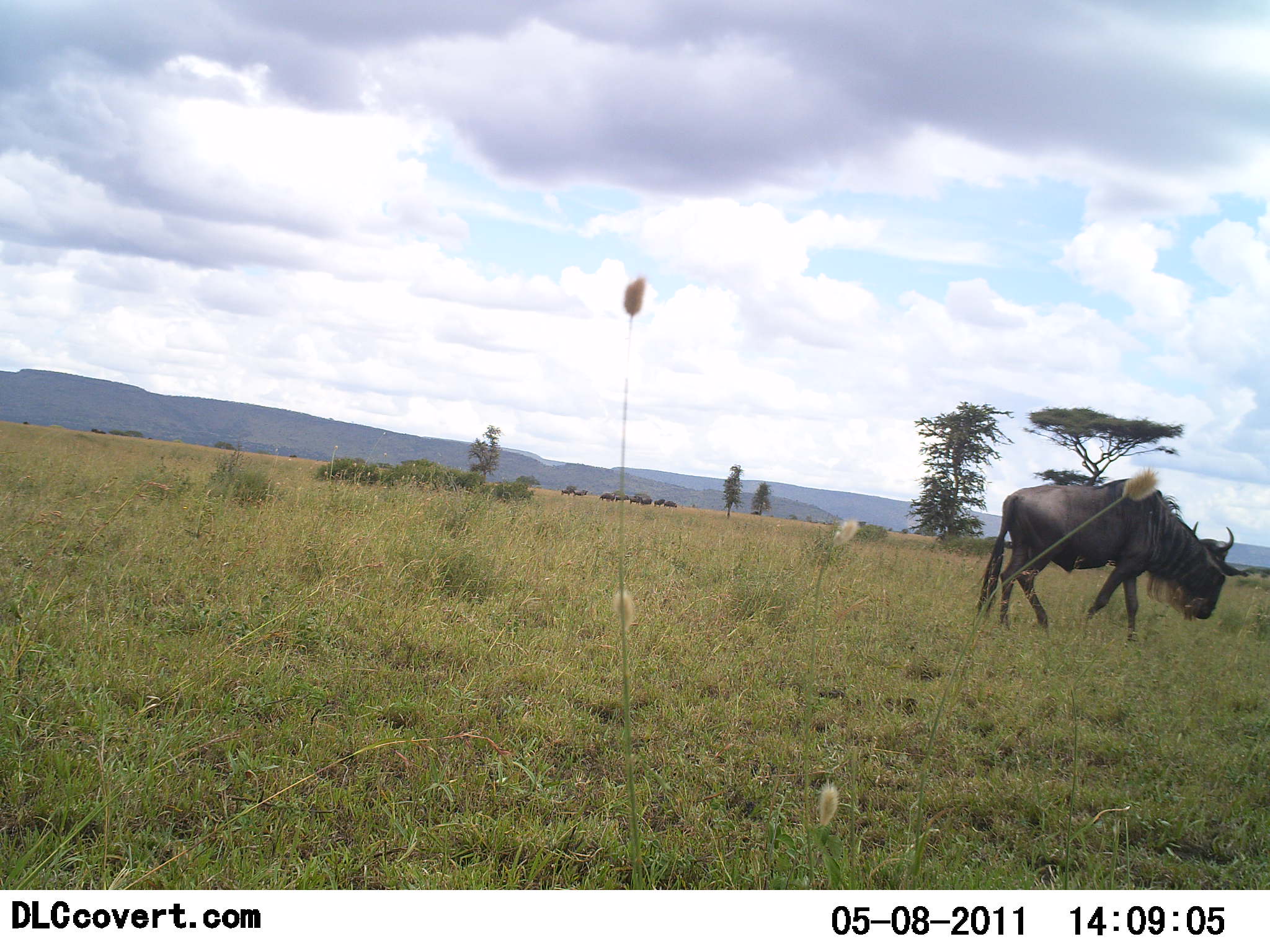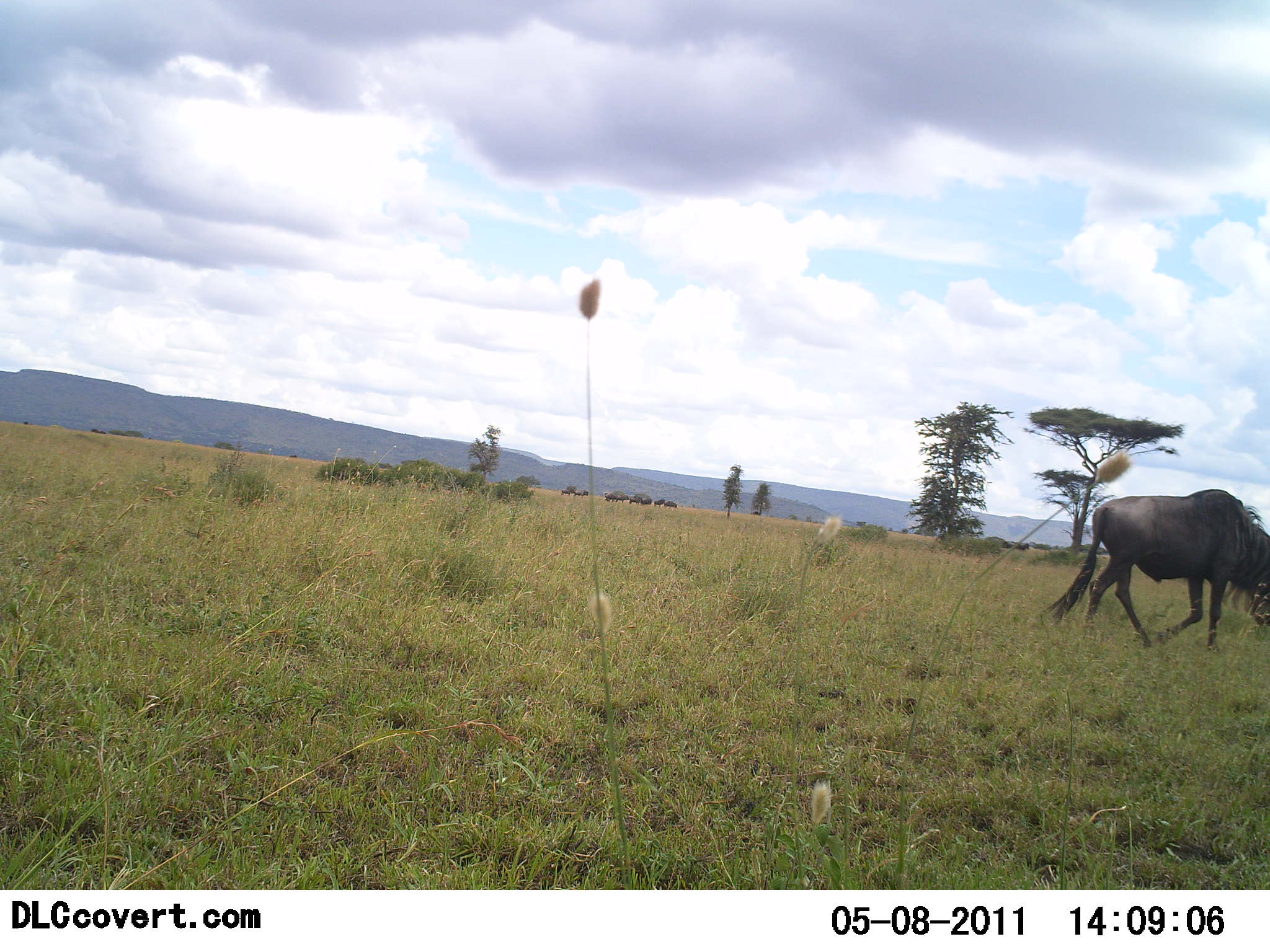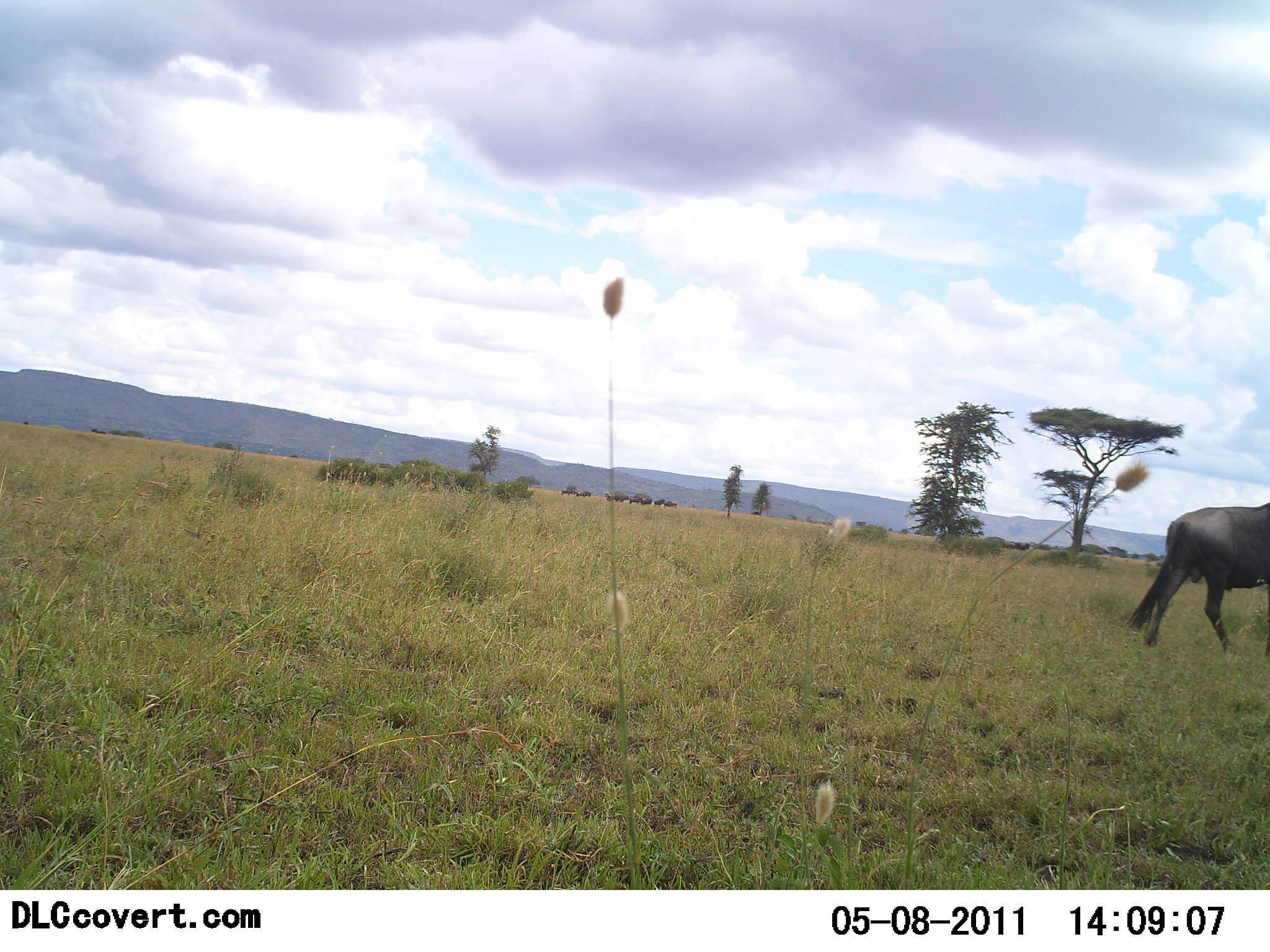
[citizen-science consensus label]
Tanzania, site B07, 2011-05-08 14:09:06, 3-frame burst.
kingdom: Animalia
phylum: Chordata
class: Mammalia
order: Artiodactyla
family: Bovidae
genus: Connochaetes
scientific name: Connochaetes taurinus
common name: blue wildebeest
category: wildebeest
Wildebeest (blue wildebeest) (Connochaetes taurinus), count 1. Behavior (volunteer vote fractions): standing 9%, resting 0%, moving 91%, interacting 0%. Young present (vote fraction): 0%. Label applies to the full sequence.